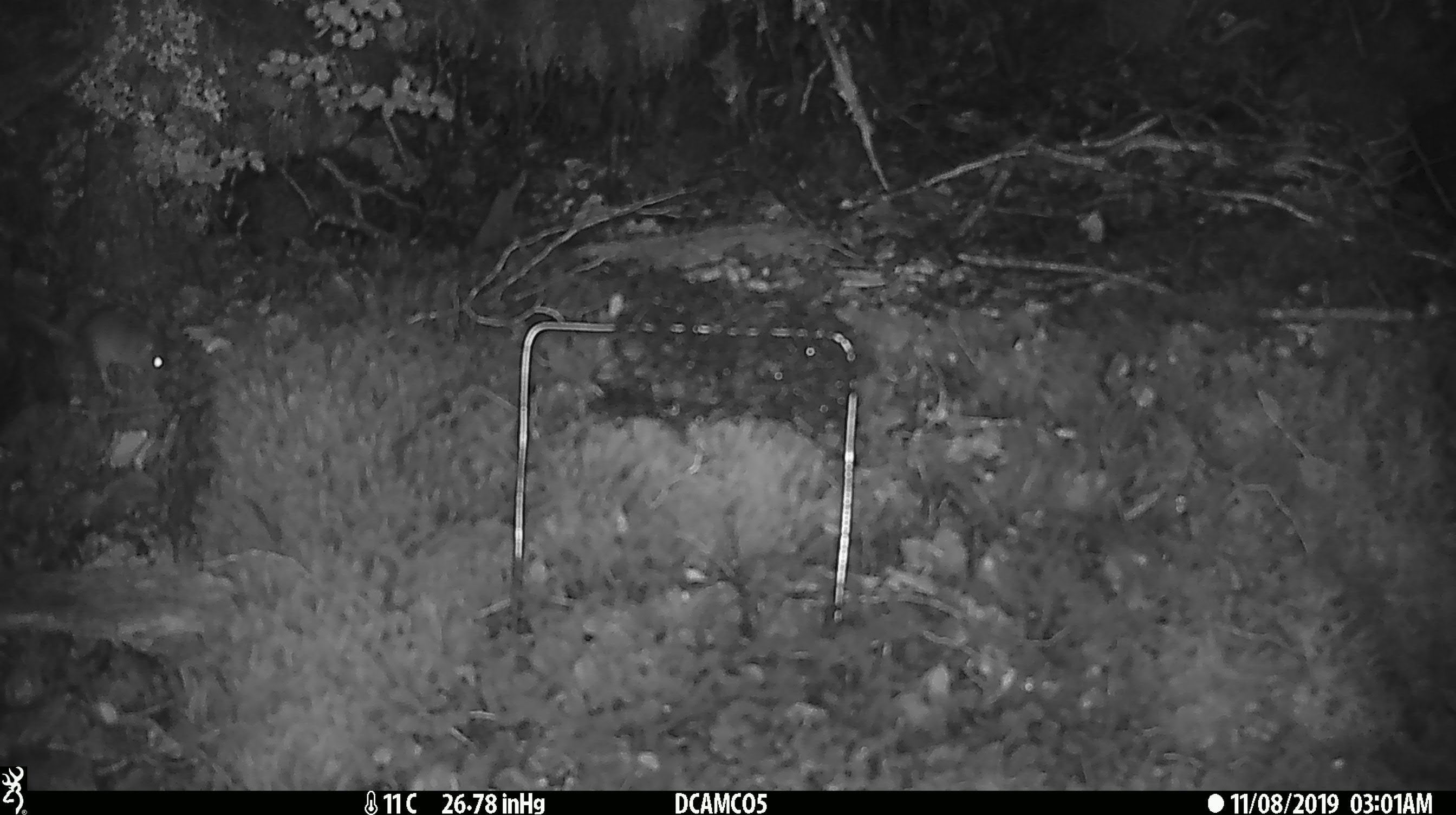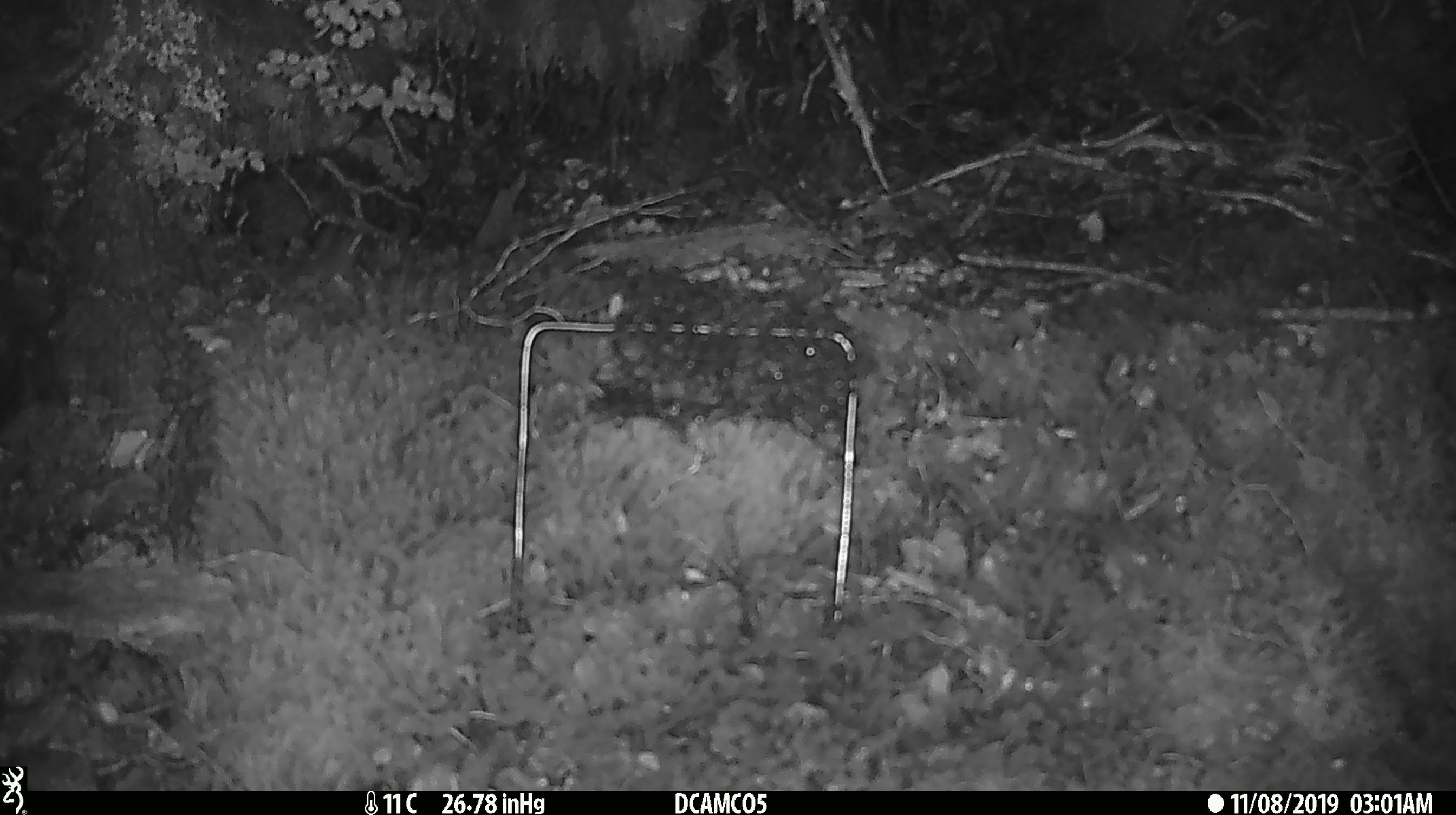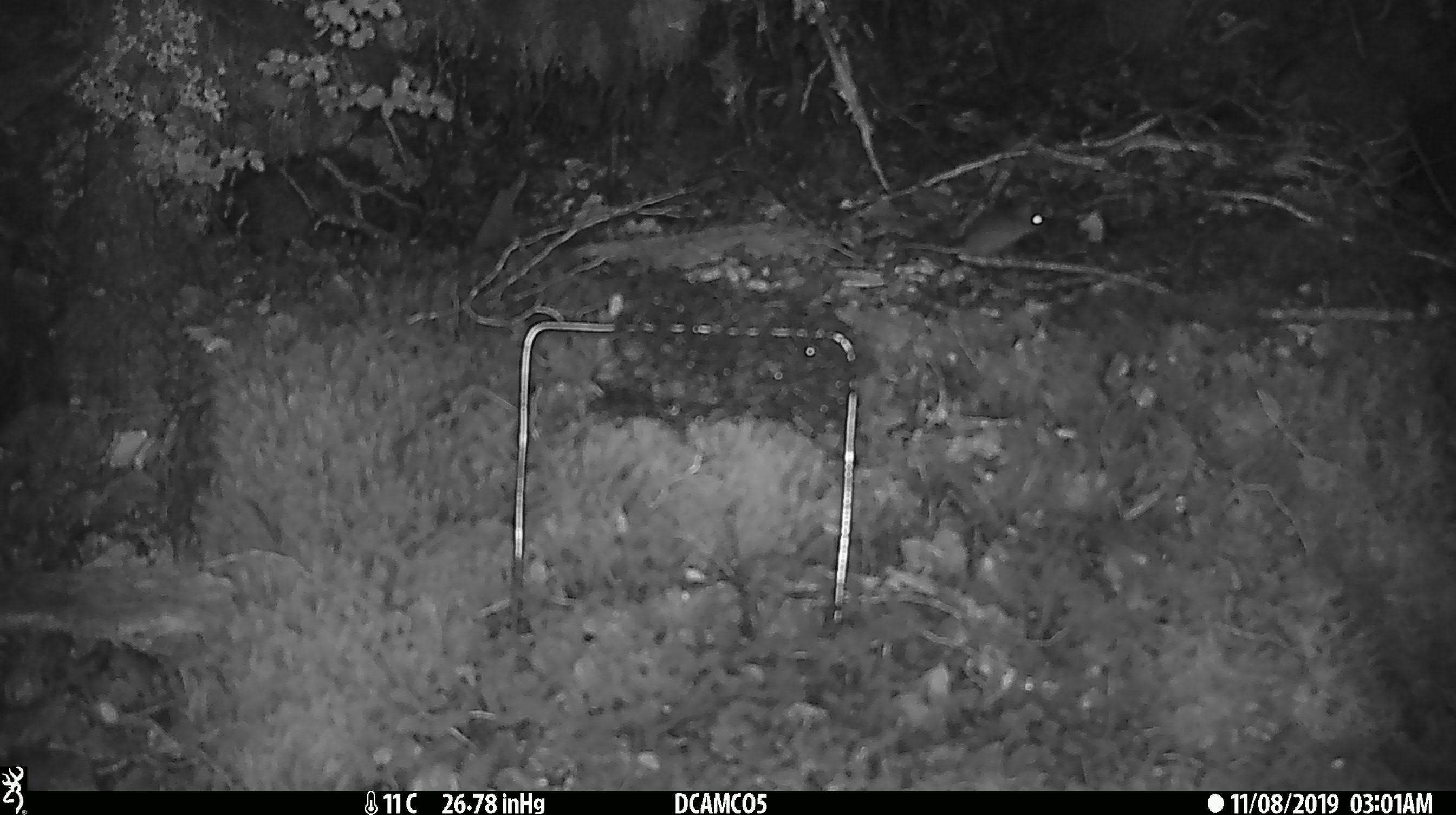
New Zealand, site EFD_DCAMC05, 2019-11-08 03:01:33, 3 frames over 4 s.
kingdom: Animalia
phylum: Chordata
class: Mammalia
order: Rodentia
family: Muridae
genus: Mus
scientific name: Mus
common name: mouse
Mouse (Mus).